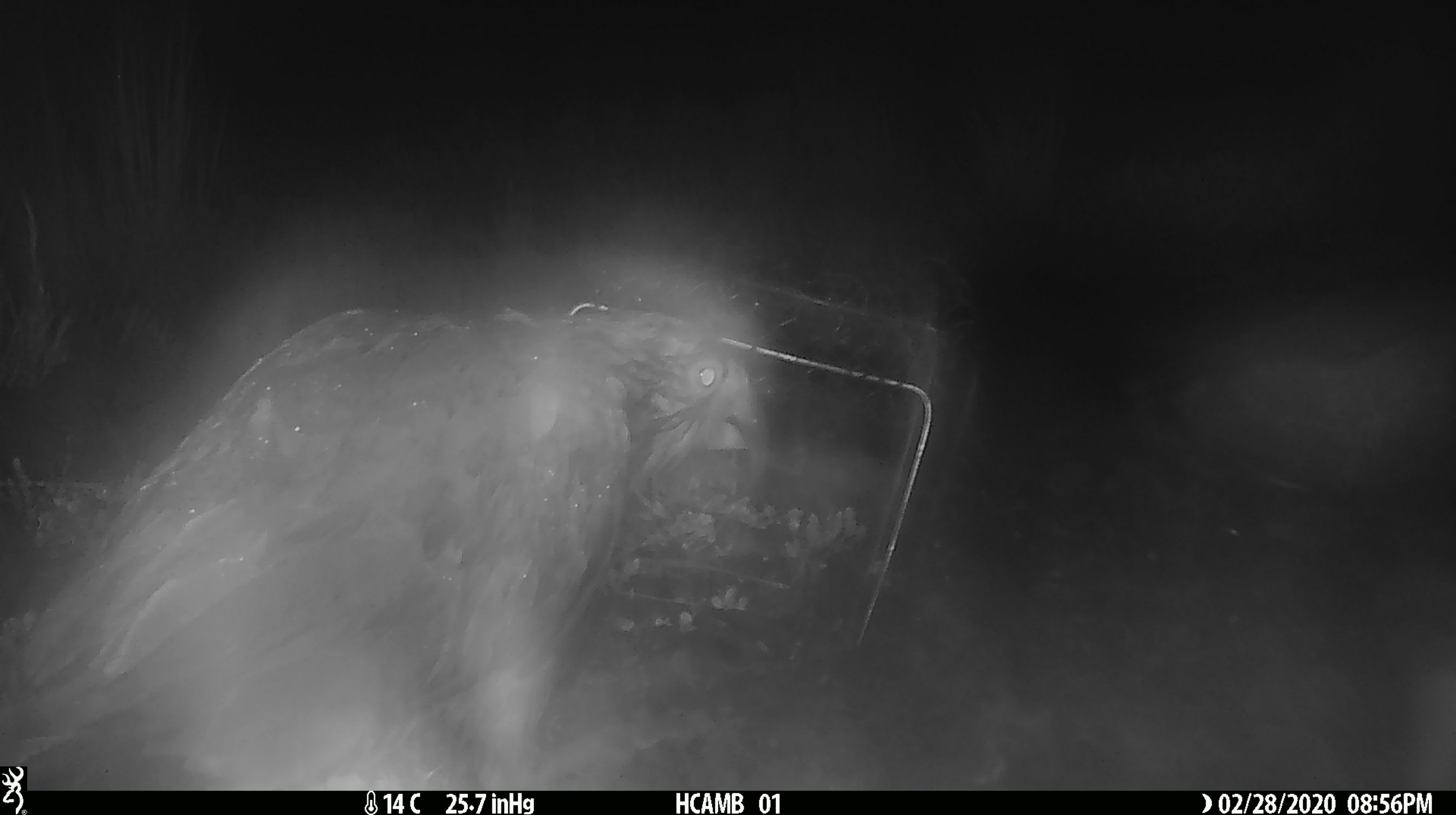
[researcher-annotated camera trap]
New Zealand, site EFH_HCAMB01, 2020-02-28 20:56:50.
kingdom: Animalia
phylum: Chordata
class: Aves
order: Psittaciformes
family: Strigopidae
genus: Nestor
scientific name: Nestor notabilis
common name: kea